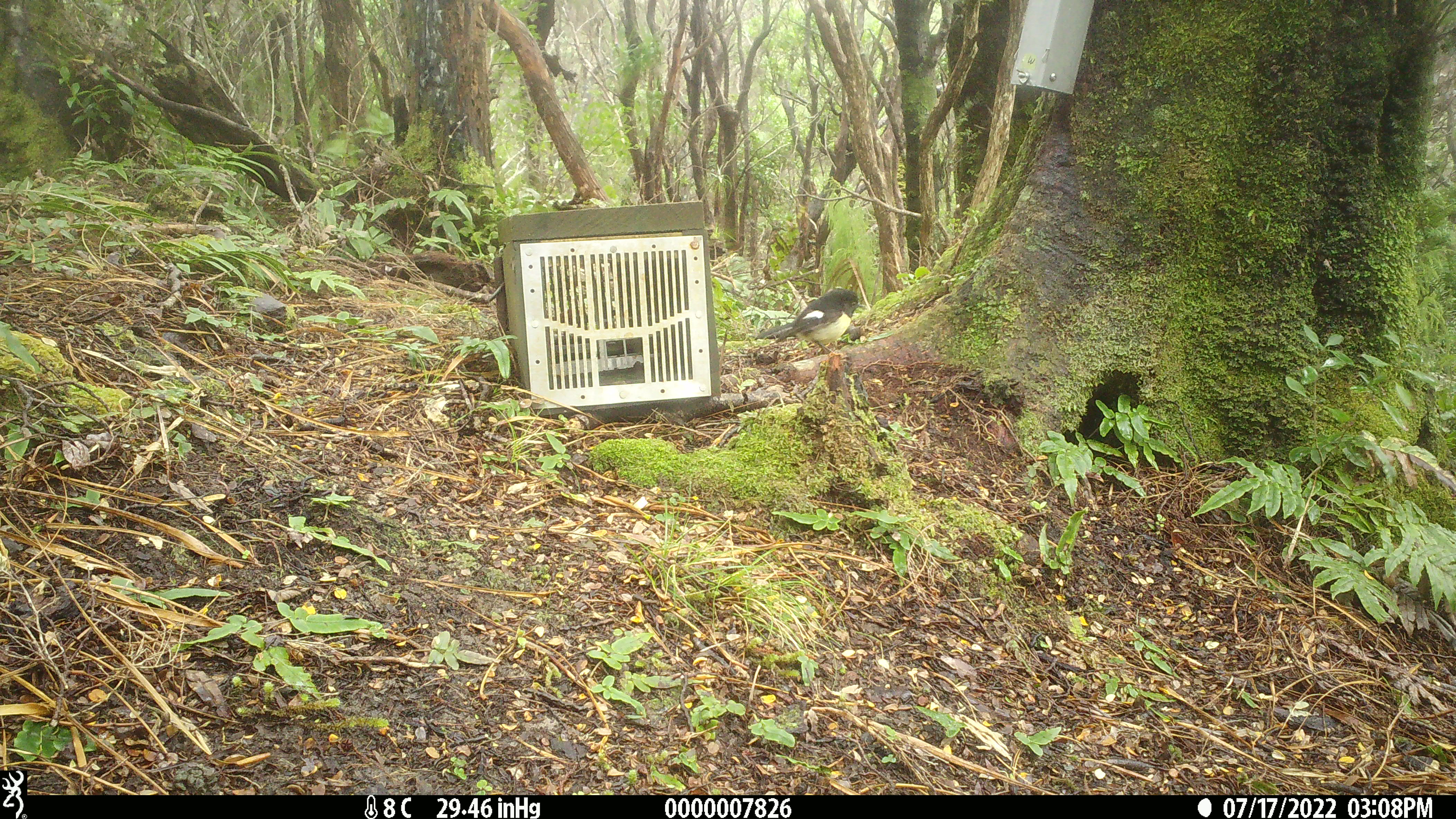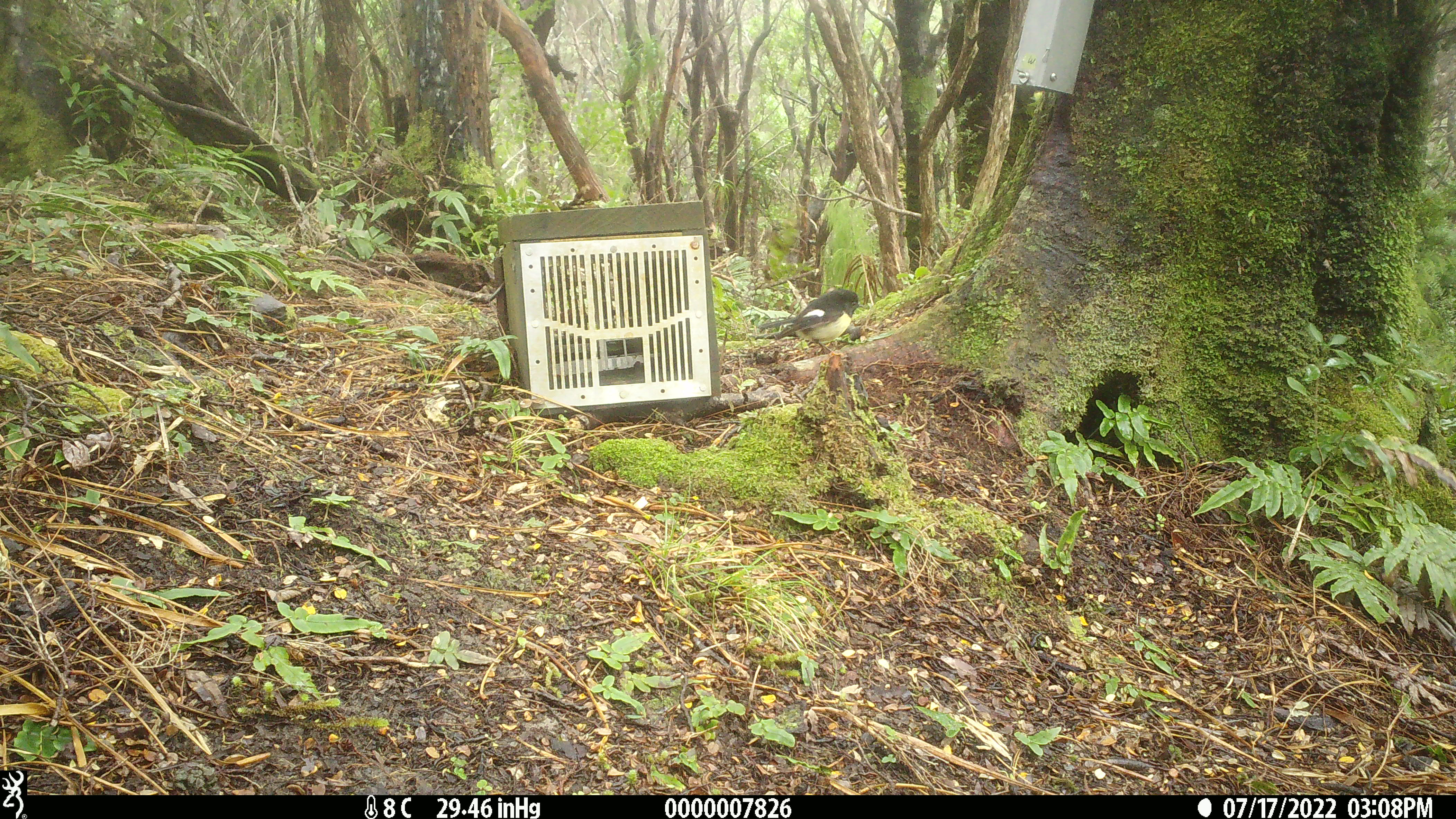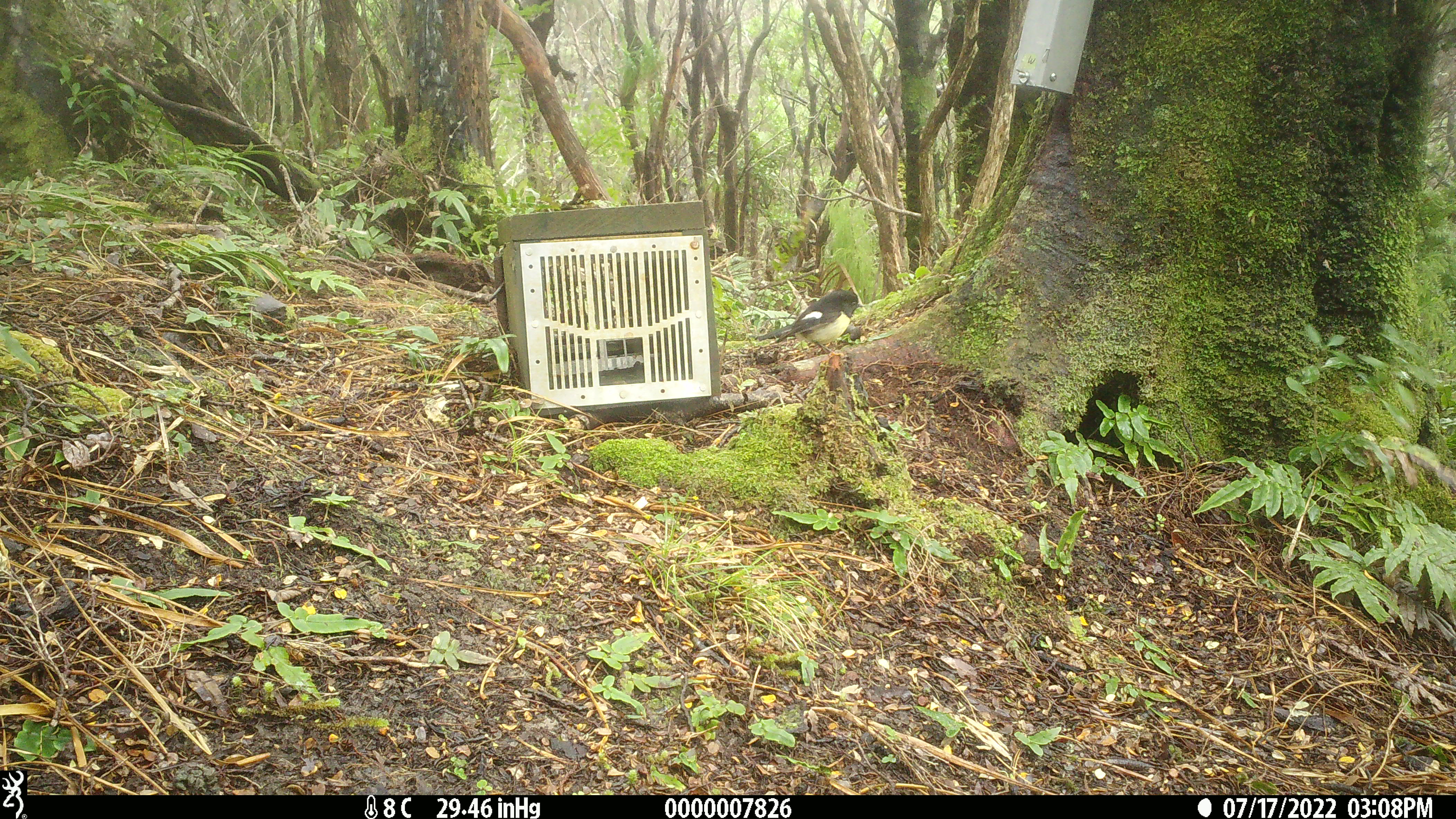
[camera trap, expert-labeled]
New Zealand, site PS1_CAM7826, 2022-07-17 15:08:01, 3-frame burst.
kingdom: Animalia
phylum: Chordata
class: Aves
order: Passeriformes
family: Petroicidae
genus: Petroica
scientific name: Petroica macrocephala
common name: tomtit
Tomtit (Petroica macrocephala).